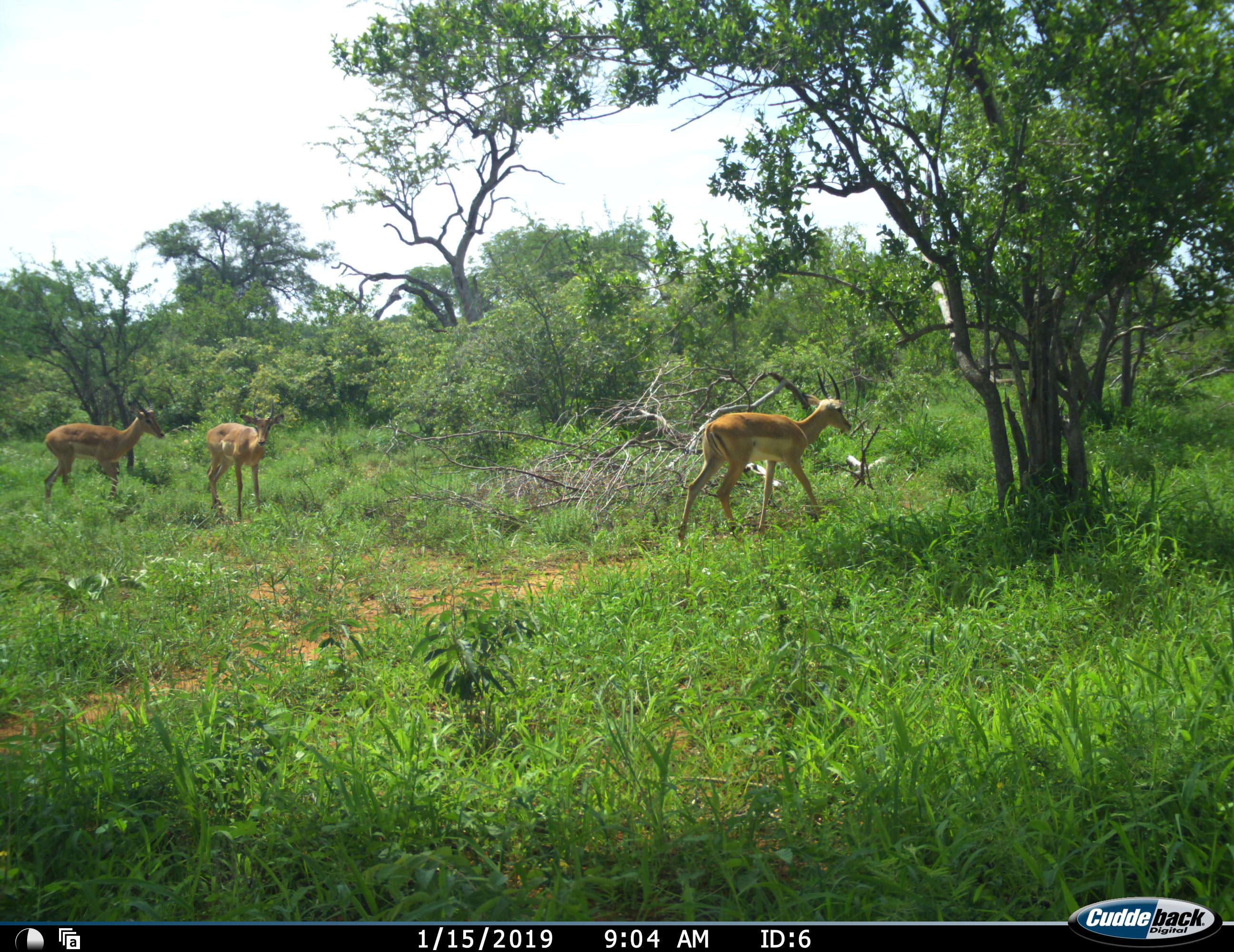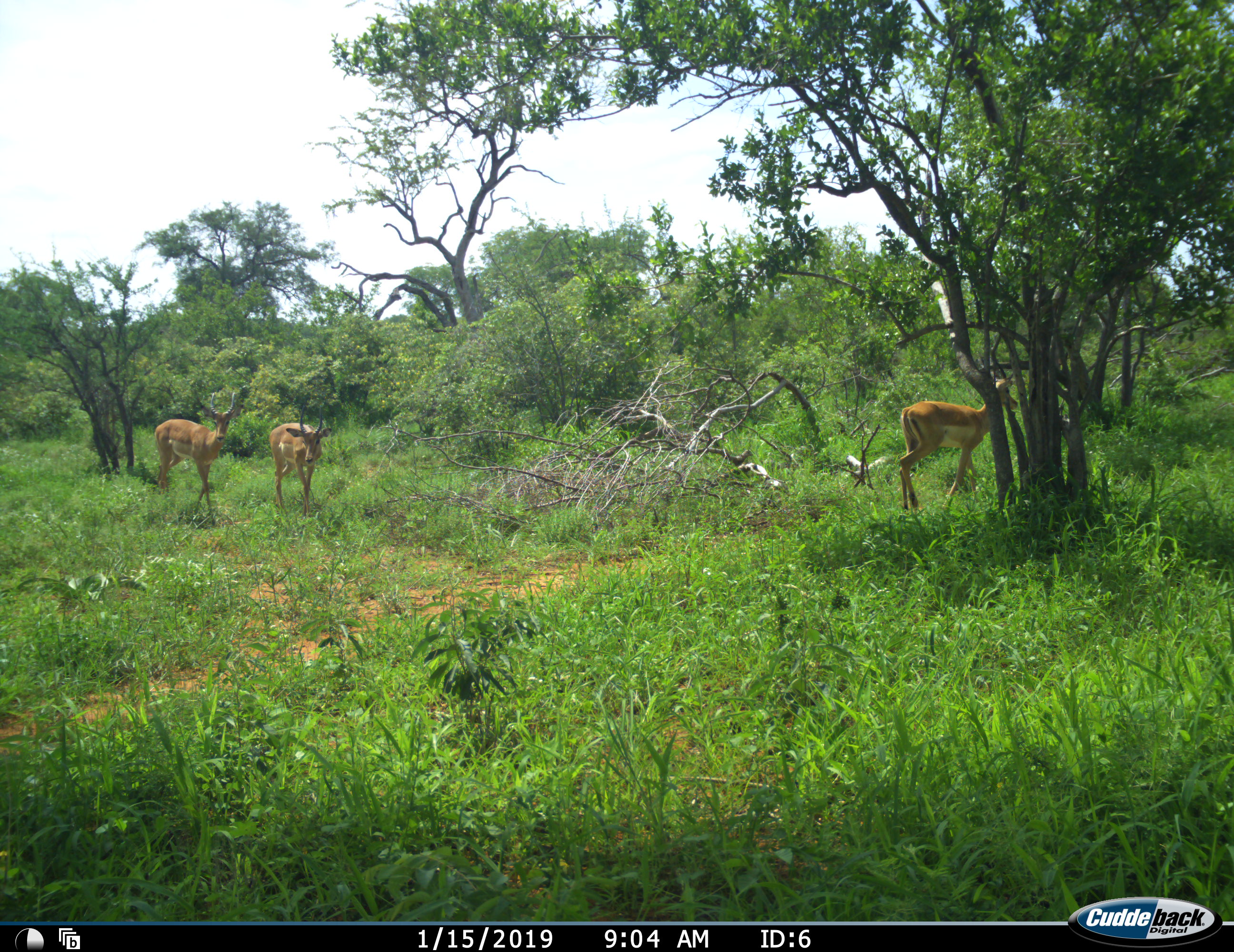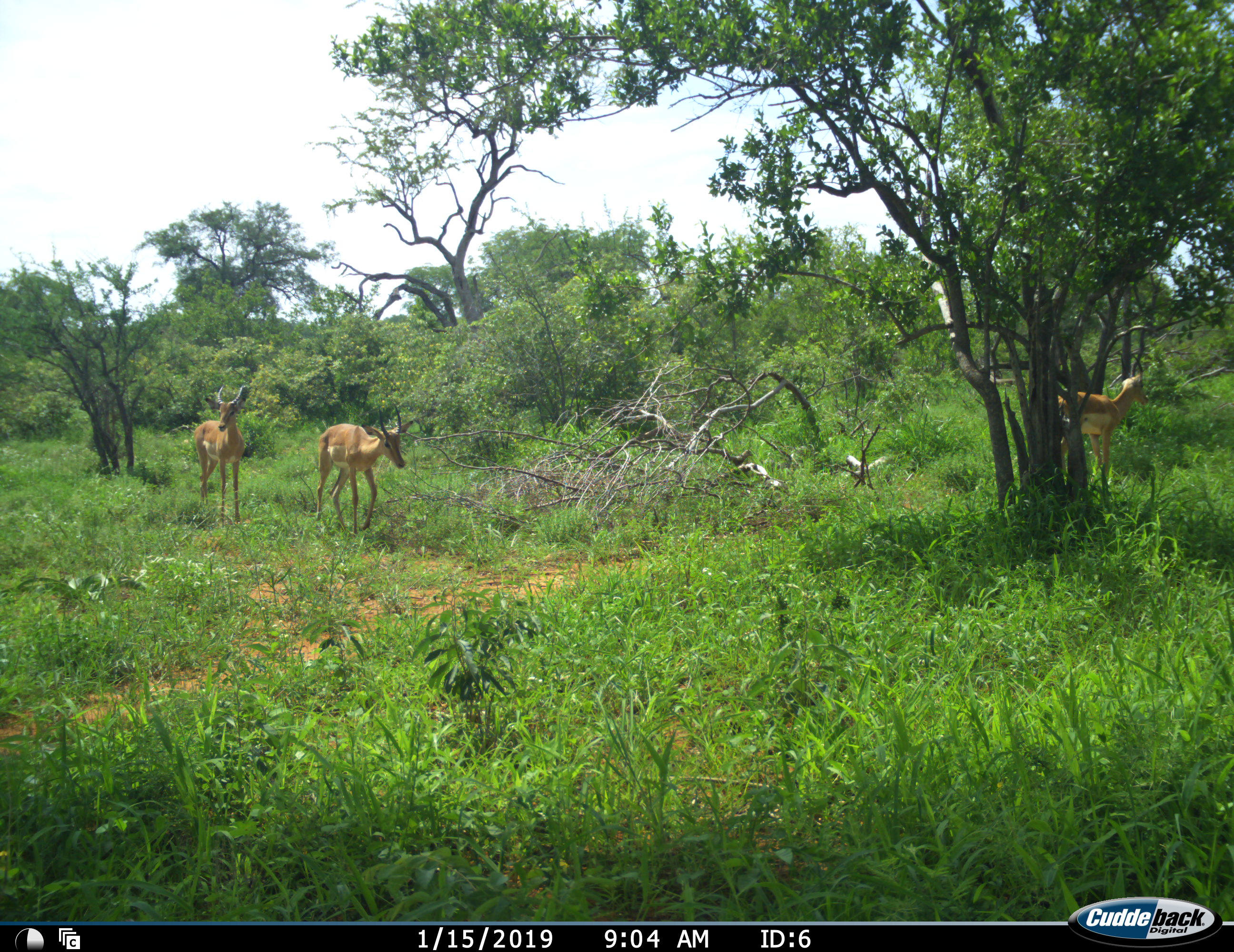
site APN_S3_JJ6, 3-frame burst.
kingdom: Animalia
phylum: Chordata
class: Mammalia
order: Artiodactyla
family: Bovidae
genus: Aepyceros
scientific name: Aepyceros melampus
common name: impala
Impala (Aepyceros melampus), count 3. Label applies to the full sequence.